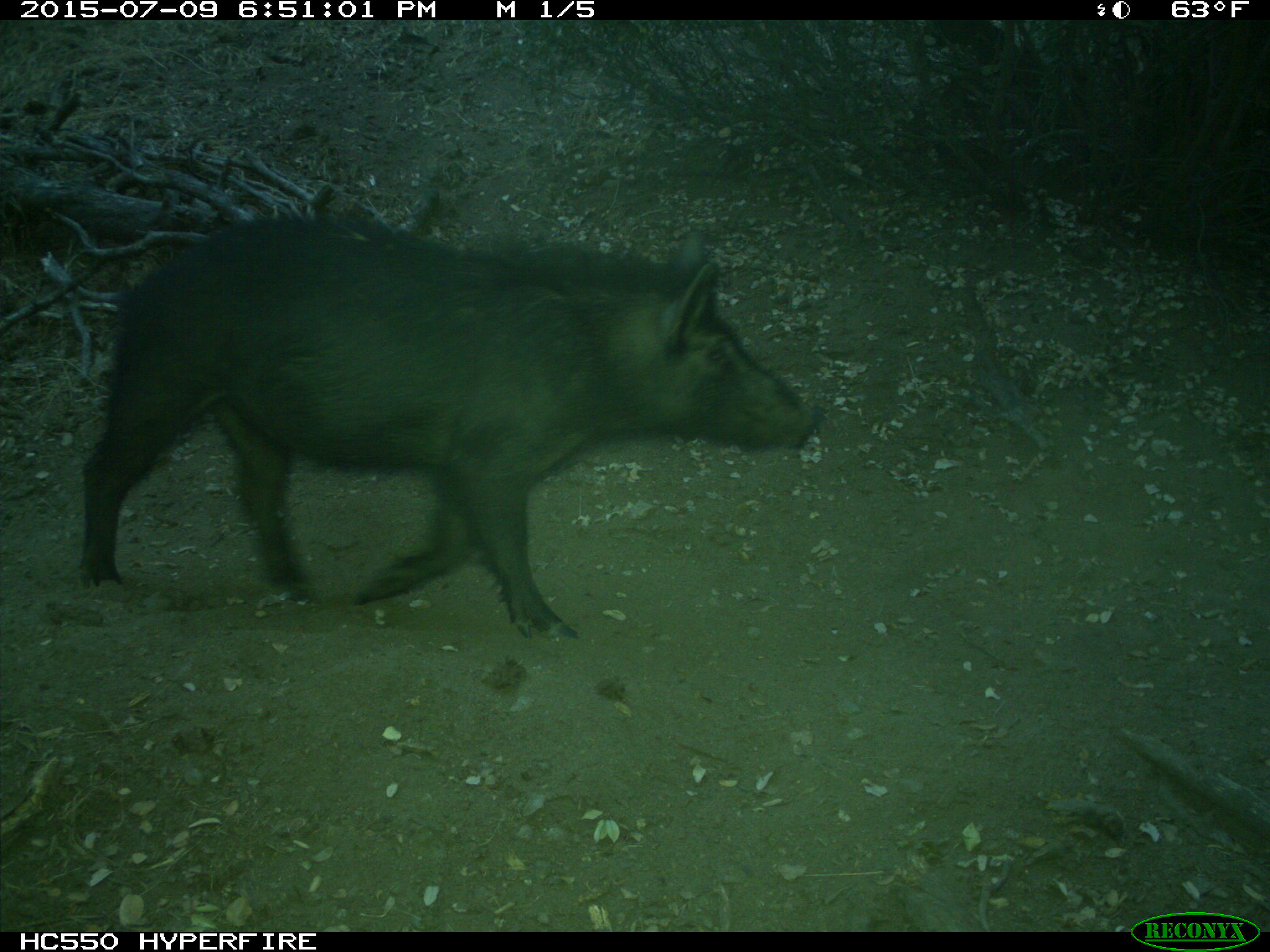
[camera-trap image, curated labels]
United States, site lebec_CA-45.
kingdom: Animalia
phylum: Chordata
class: Mammalia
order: Artiodactyla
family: Suidae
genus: Sus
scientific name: Sus scrofa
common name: wild boar